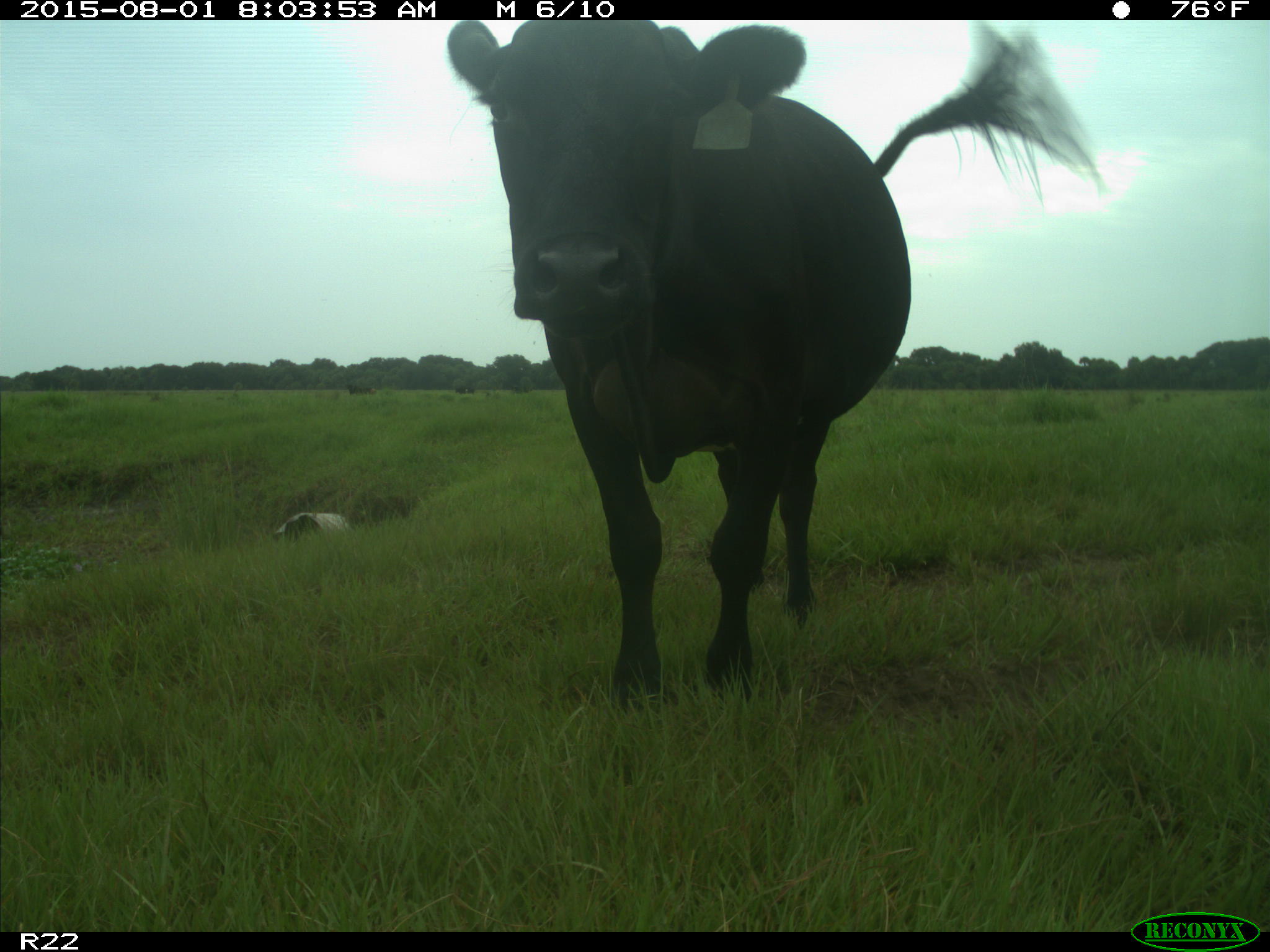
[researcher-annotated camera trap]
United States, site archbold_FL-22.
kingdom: Animalia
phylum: Chordata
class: Mammalia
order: Artiodactyla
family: Bovidae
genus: Bos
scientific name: Bos taurus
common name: domestic cow